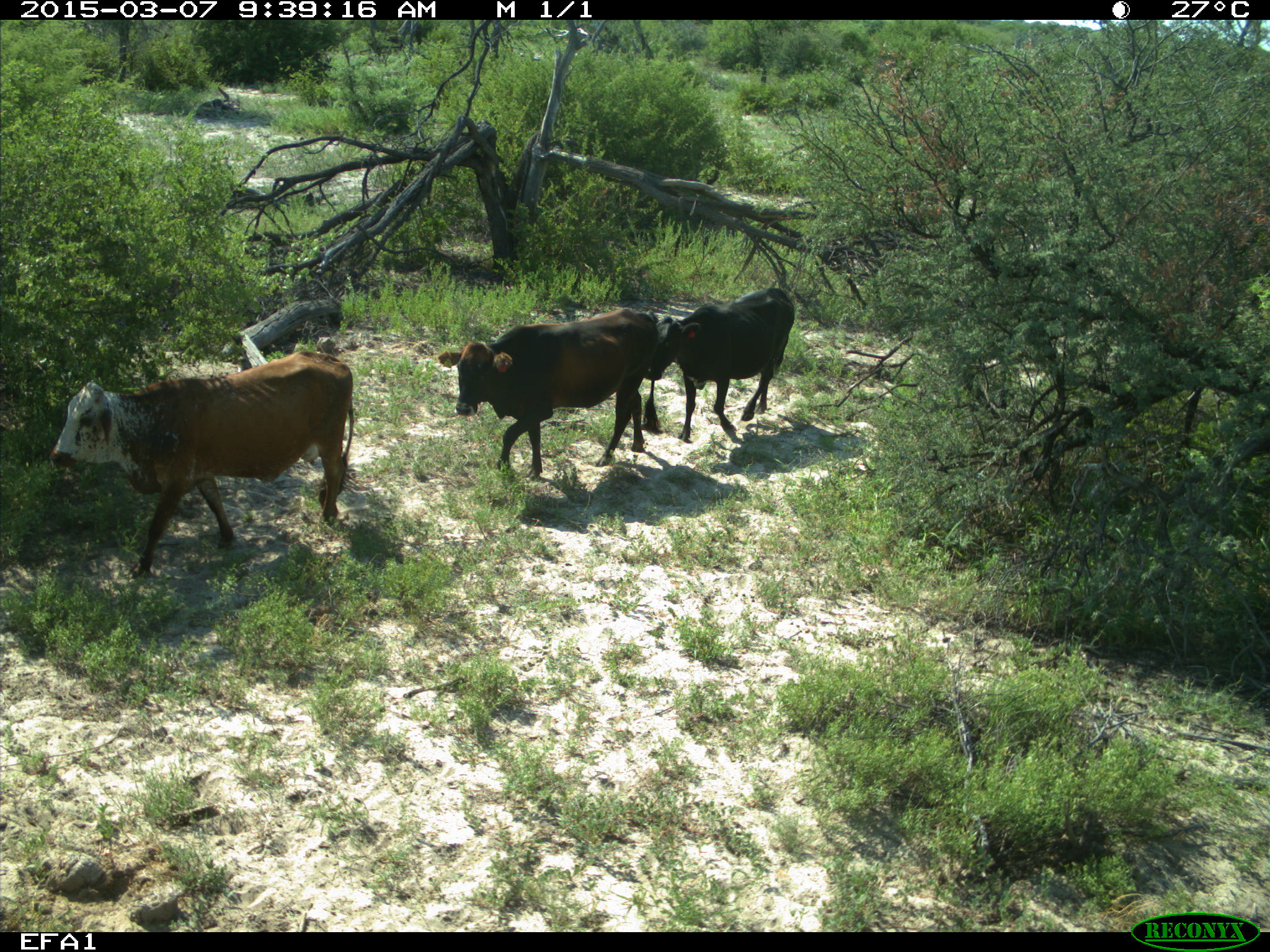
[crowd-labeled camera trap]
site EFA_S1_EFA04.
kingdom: Animalia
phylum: Chordata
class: Mammalia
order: Artiodactyla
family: Bovidae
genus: Bos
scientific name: Bos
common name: cattle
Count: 3.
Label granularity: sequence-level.